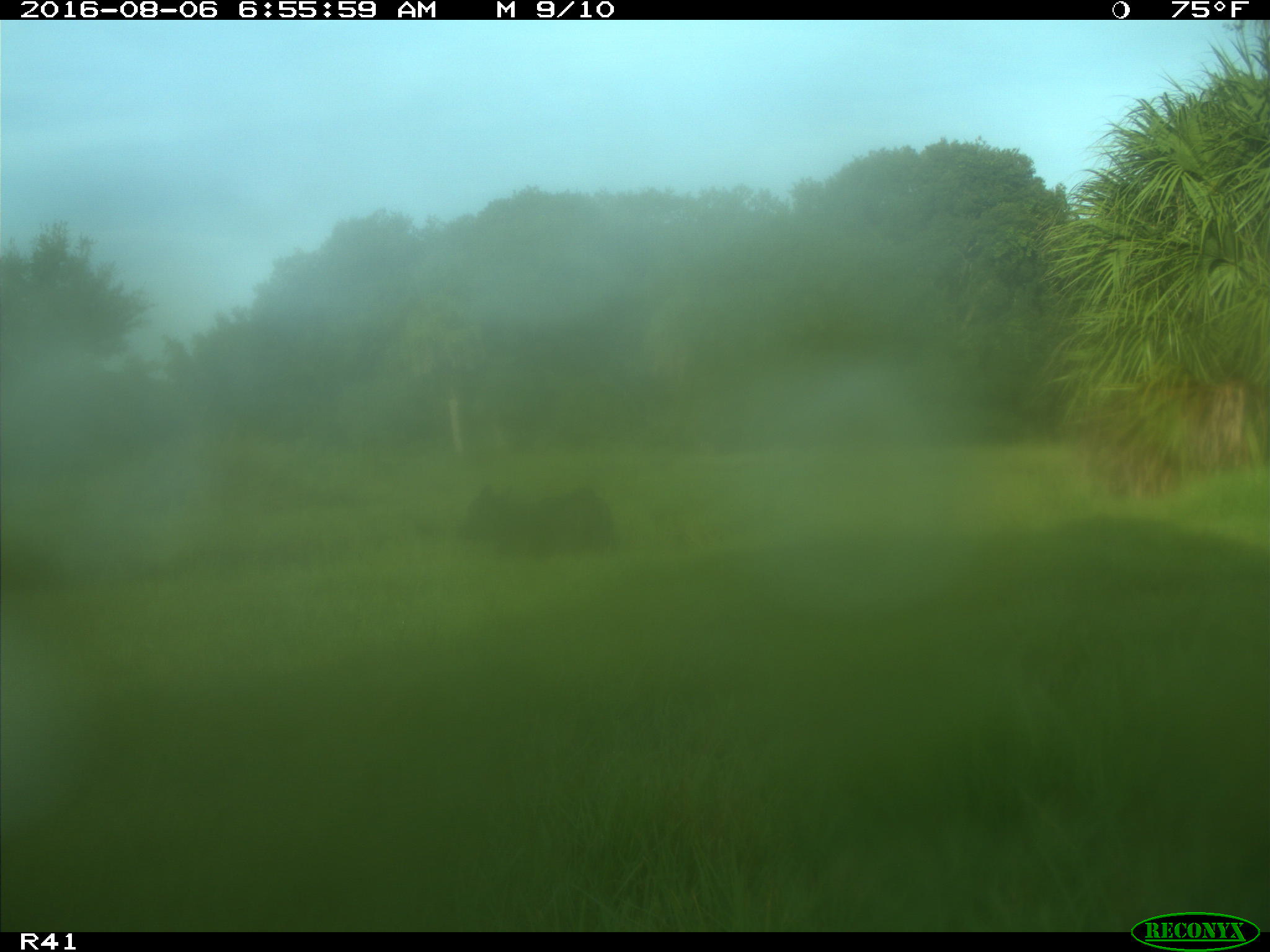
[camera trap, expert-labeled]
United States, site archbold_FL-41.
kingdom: Animalia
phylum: Chordata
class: Mammalia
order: Artiodactyla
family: Bovidae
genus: Bos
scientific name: Bos taurus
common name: domestic cow